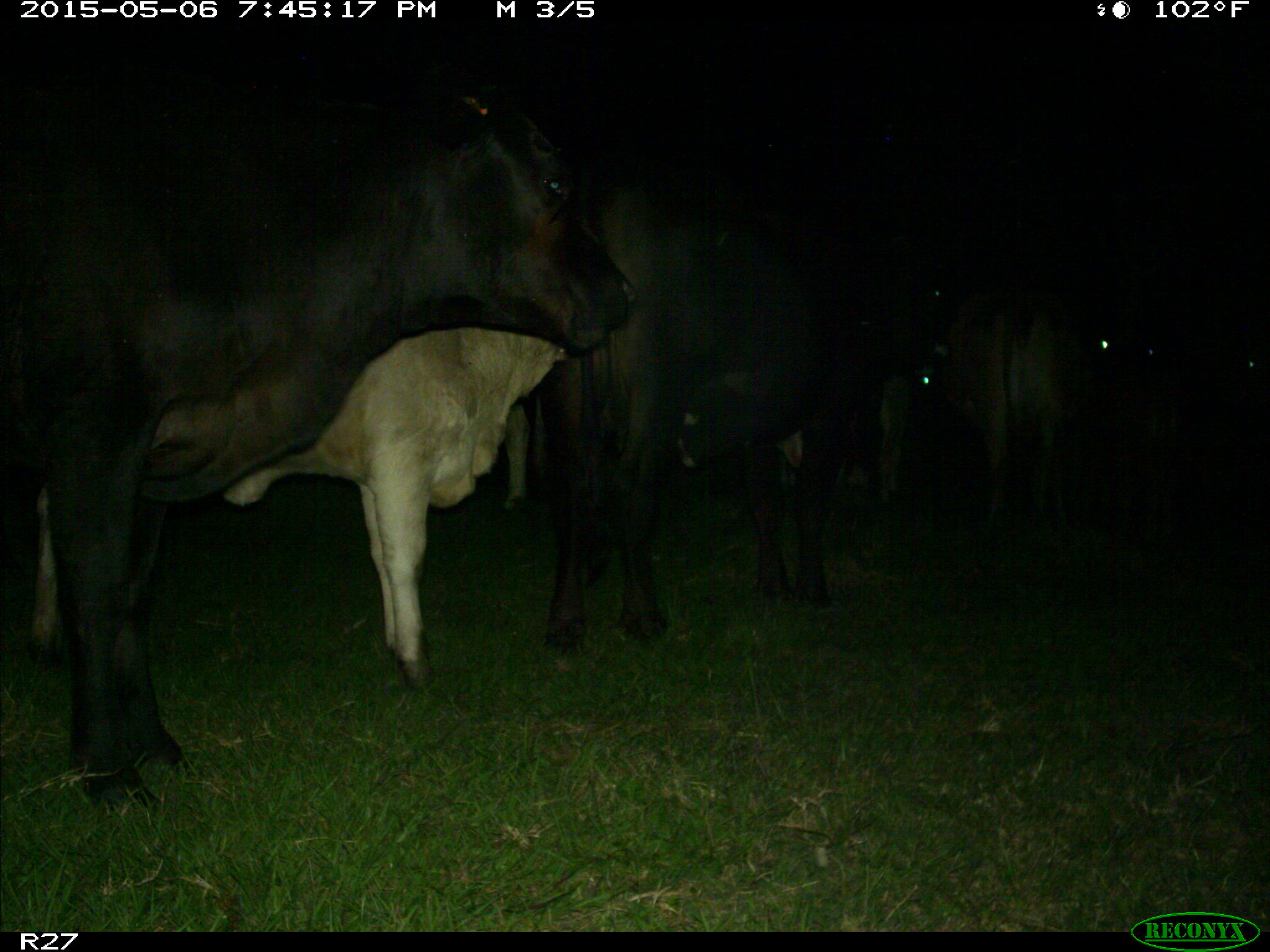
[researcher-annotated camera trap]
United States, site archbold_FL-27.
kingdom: Animalia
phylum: Chordata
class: Mammalia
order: Artiodactyla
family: Bovidae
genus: Bos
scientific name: Bos taurus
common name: domestic cow